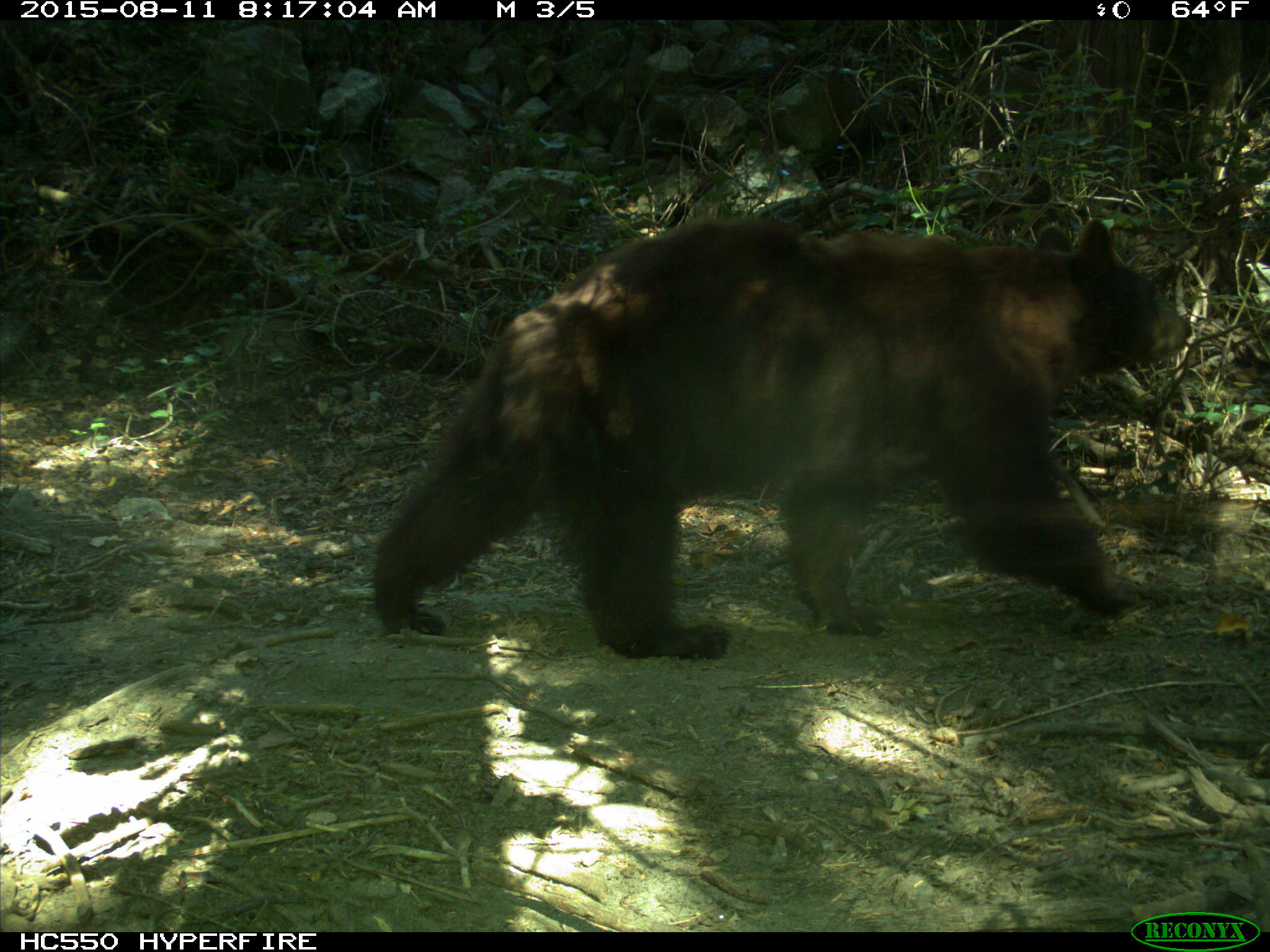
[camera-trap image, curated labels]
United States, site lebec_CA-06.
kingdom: Animalia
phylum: Chordata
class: Mammalia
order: Carnivora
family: Ursidae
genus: Ursus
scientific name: Ursus americanus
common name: american black bear